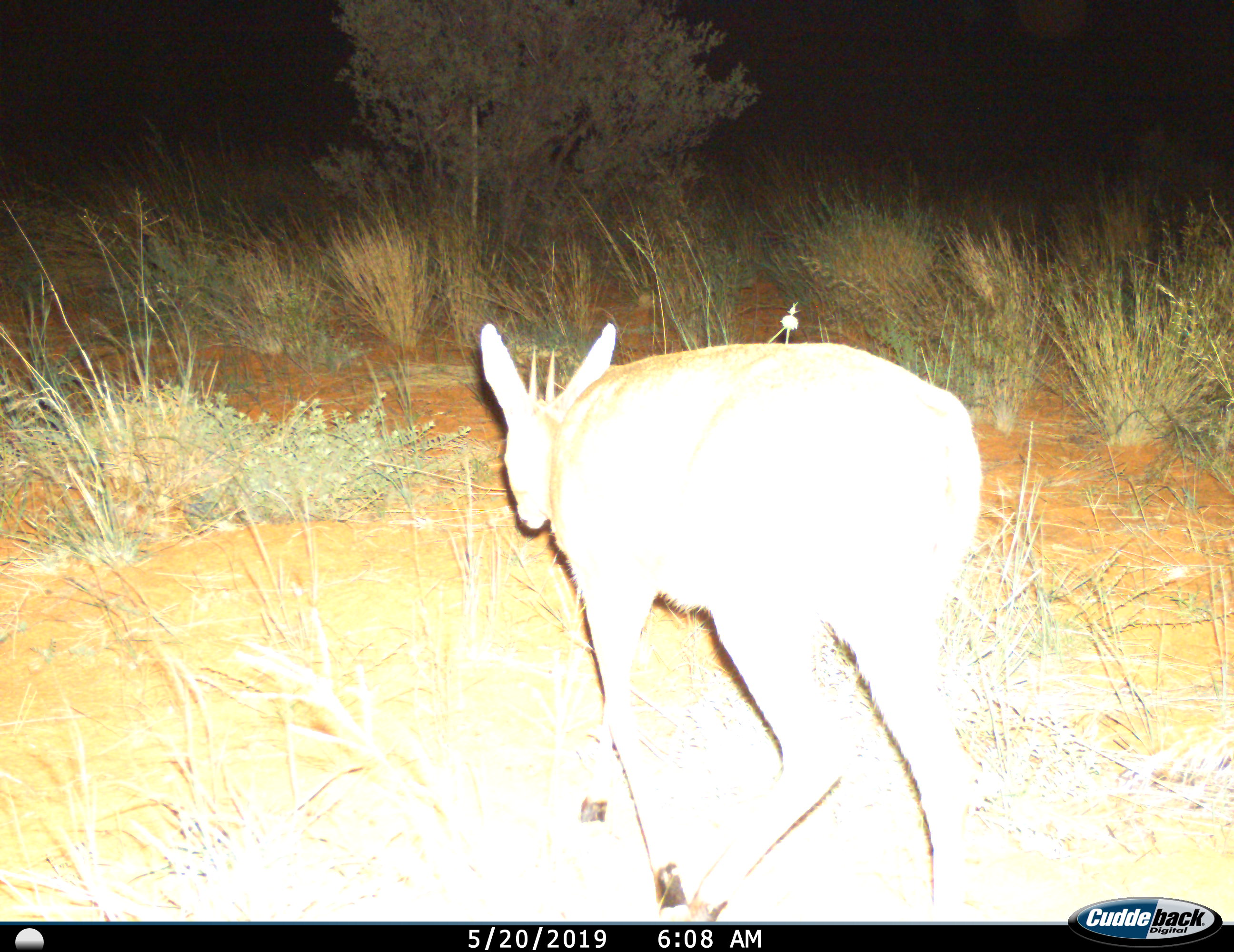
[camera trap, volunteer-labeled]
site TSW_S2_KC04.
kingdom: Animalia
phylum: Chordata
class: Mammalia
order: Artiodactyla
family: Bovidae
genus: Raphicerus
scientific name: Raphicerus campestris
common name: steenbok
Steenbok (Raphicerus campestris), count 1. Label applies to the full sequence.